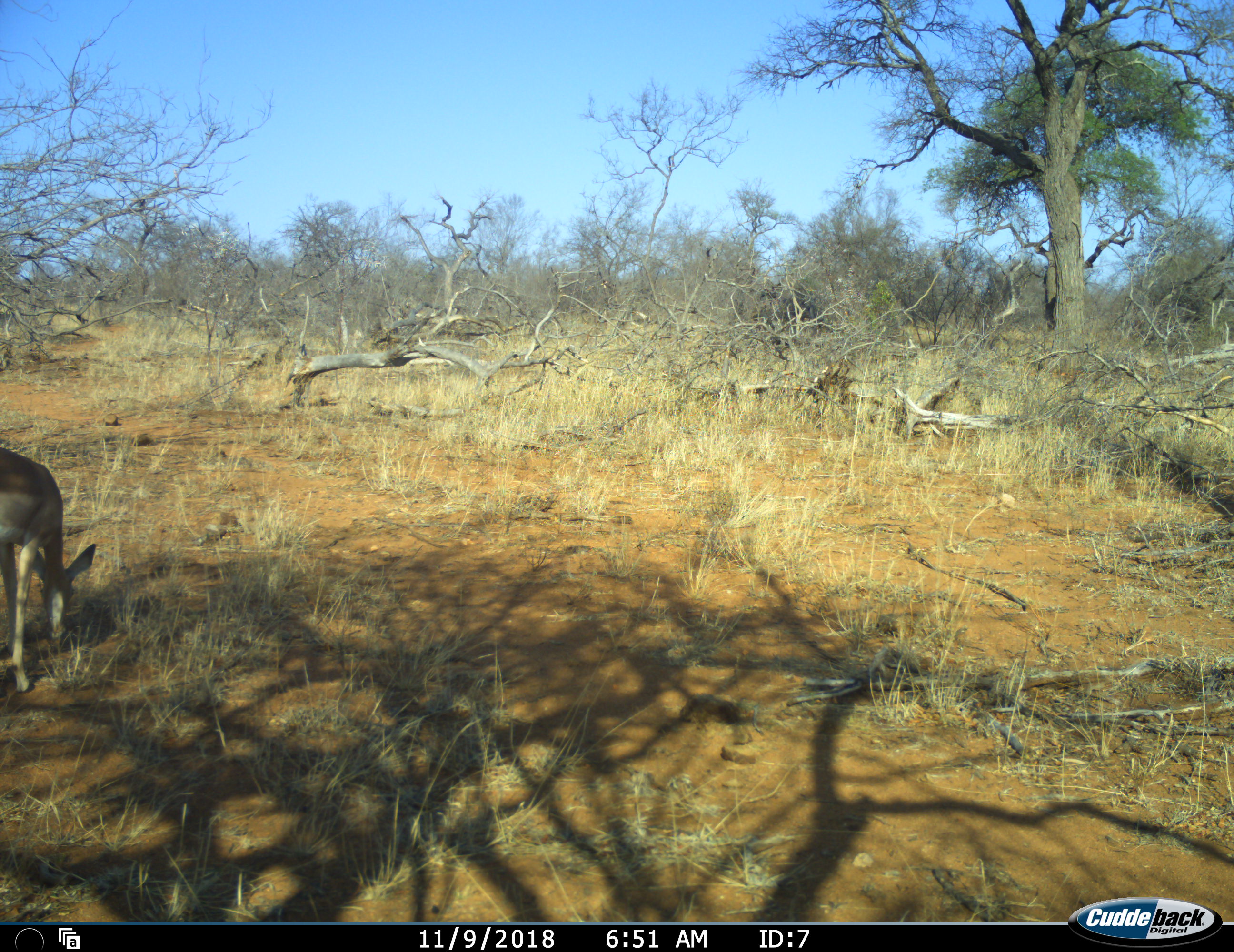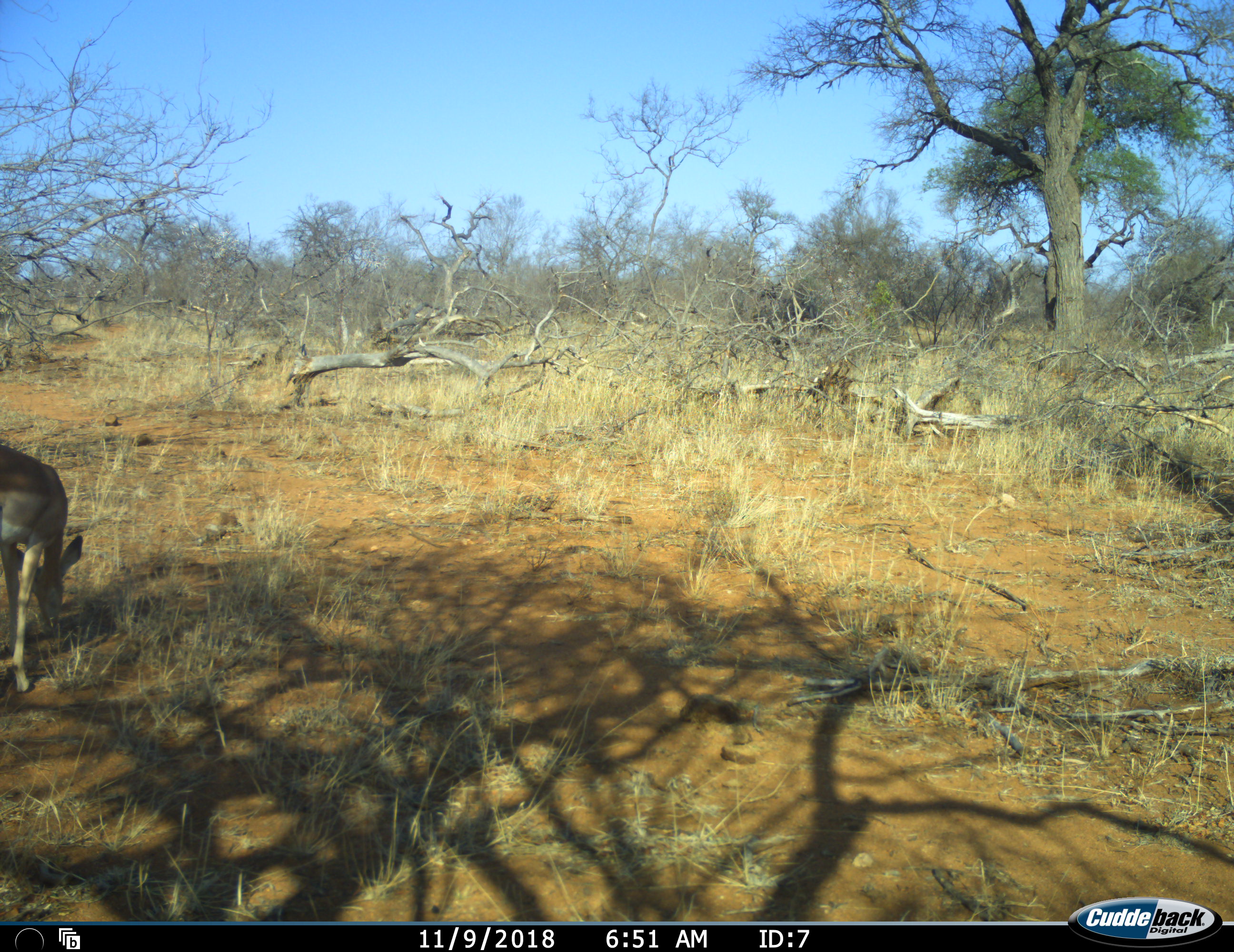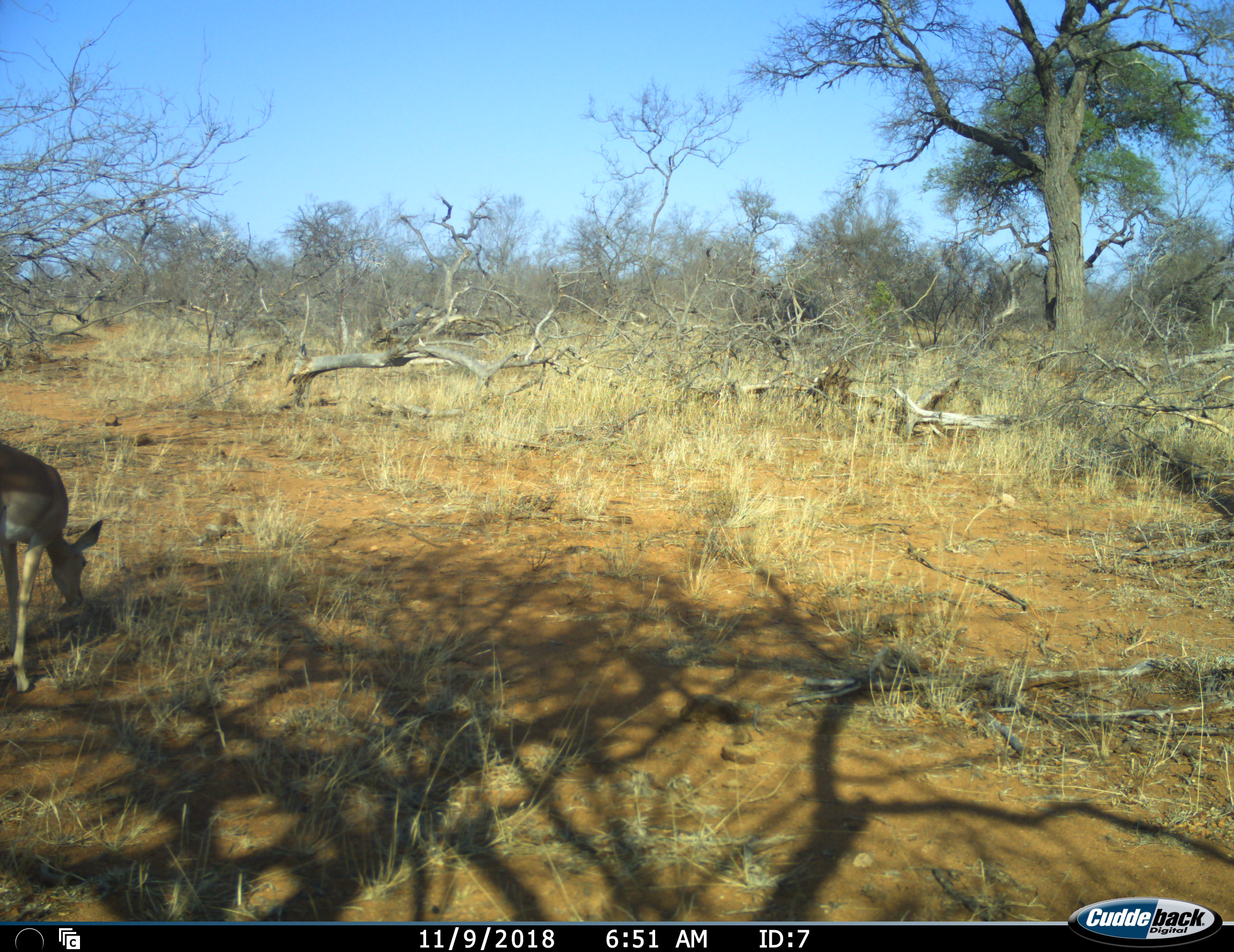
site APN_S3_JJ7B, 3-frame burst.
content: unidentified animal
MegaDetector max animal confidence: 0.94